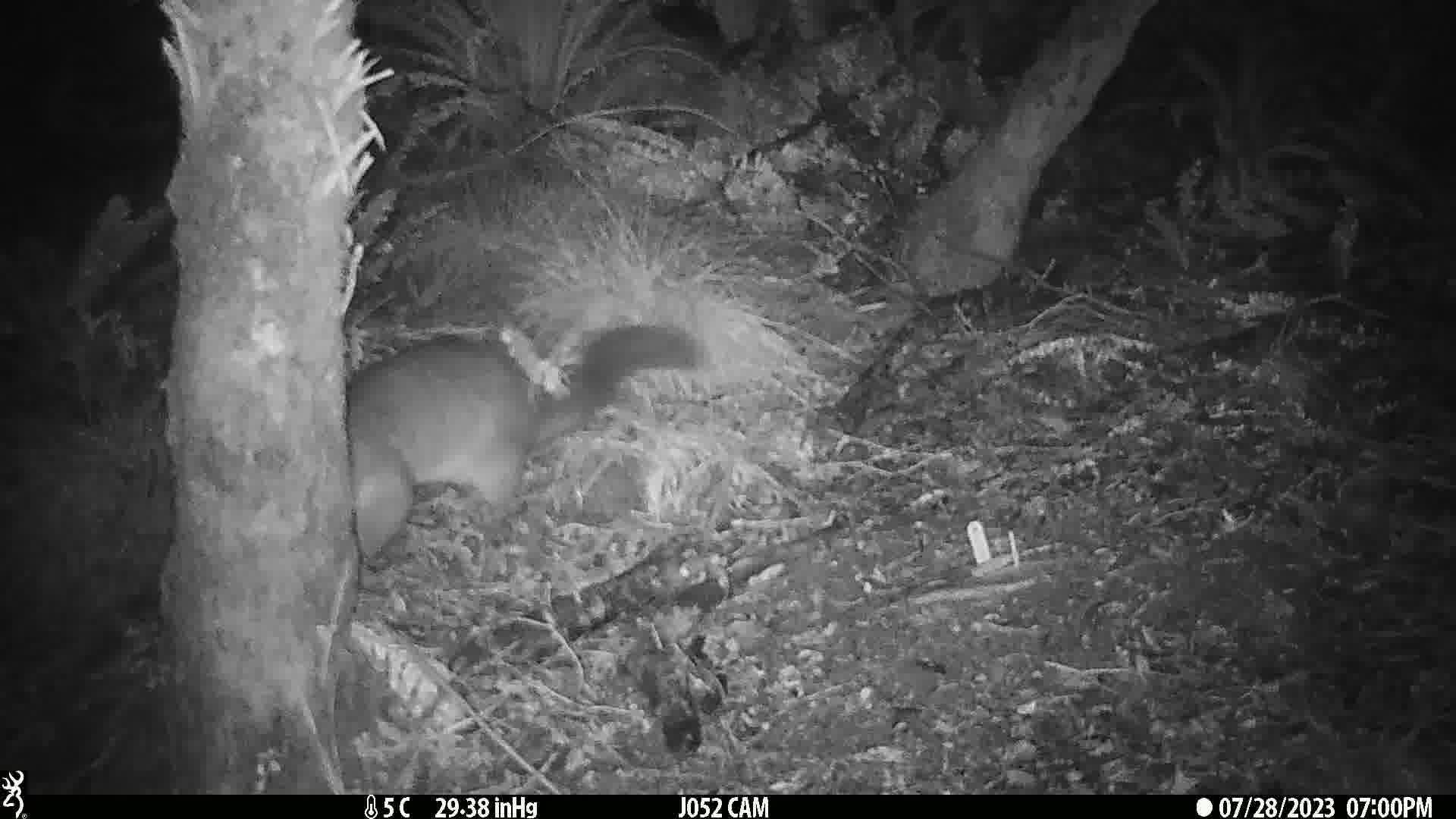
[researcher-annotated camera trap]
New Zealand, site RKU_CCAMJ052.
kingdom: Animalia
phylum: Chordata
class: Mammalia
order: Diprotodontia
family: Phalangeridae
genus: Trichosurus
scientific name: Trichosurus vulpecula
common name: common brushtail possum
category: possum